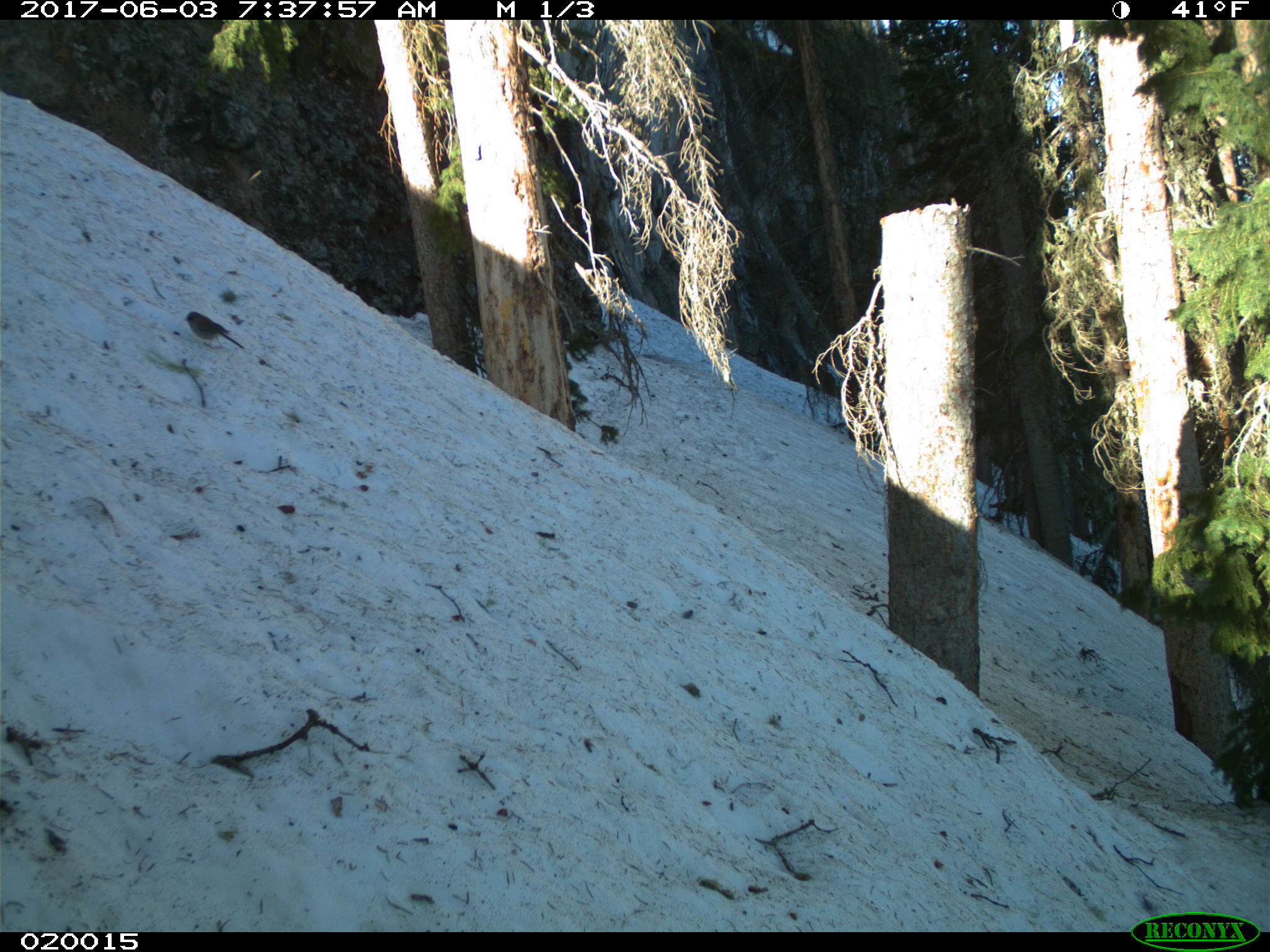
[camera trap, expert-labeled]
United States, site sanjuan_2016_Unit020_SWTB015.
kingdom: Animalia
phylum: Chordata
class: Aves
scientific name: Aves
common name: birds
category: unidentified bird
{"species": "unidentified bird (birds) (Aves)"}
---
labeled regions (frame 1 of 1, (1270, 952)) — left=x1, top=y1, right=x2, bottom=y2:
animal: left=183, top=311, right=245, bottom=352